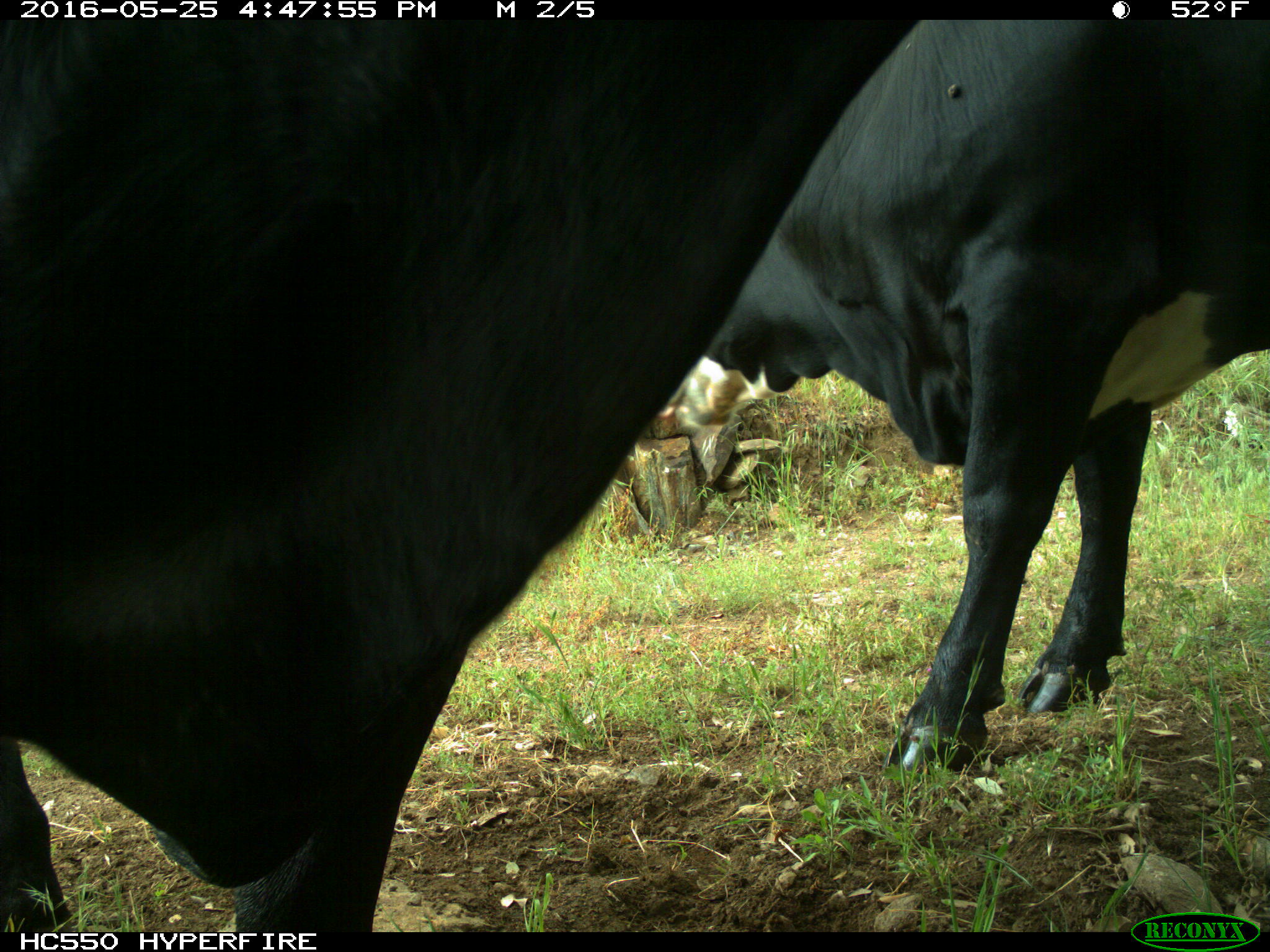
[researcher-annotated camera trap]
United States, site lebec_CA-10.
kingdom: Animalia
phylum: Chordata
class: Mammalia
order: Artiodactyla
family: Bovidae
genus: Bos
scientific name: Bos taurus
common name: domestic cow